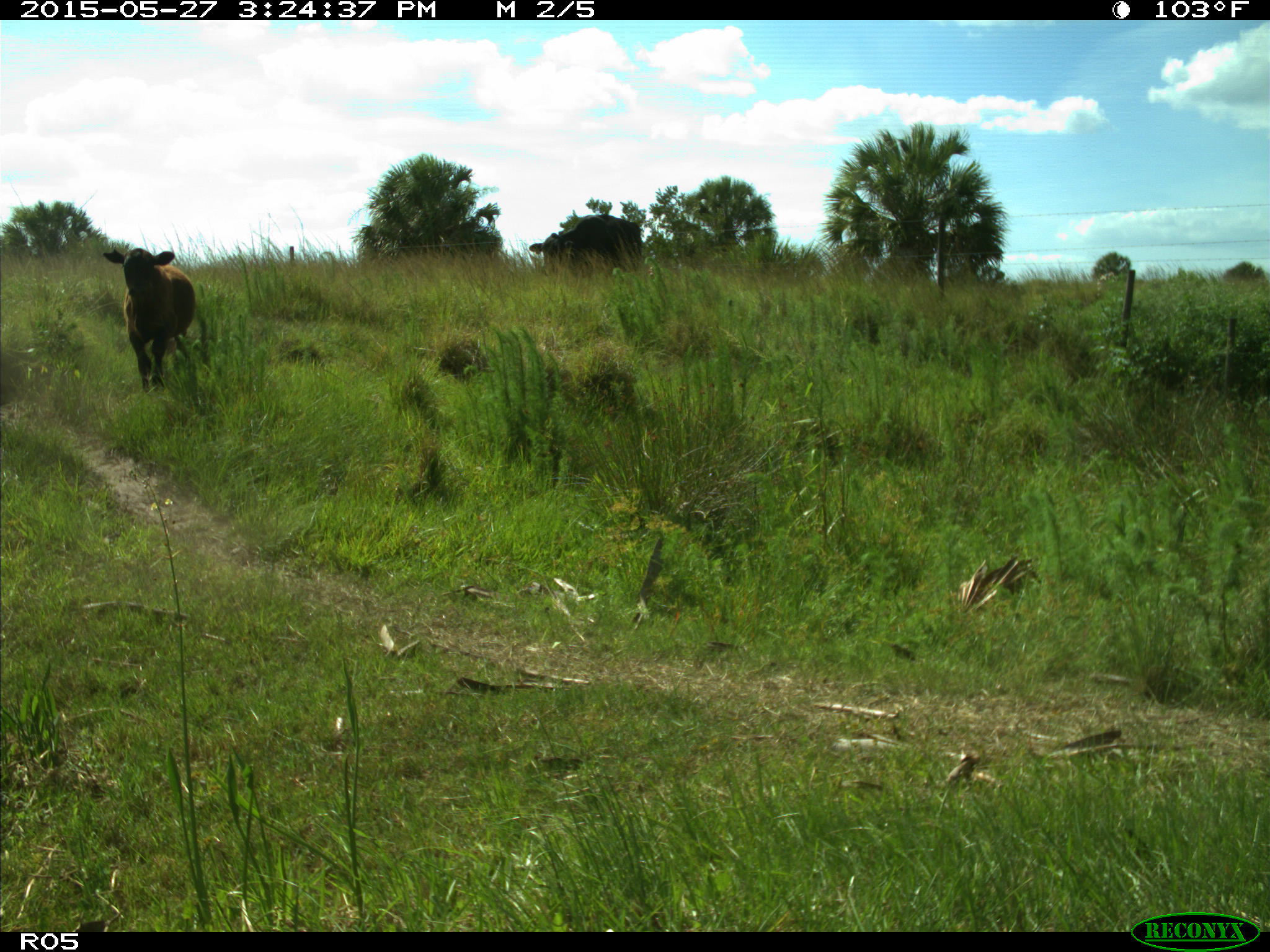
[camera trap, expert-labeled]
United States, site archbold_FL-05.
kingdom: Animalia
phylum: Chordata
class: Mammalia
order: Artiodactyla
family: Bovidae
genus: Bos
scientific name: Bos taurus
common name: domestic cow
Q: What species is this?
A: Bos taurus (domestic cow).